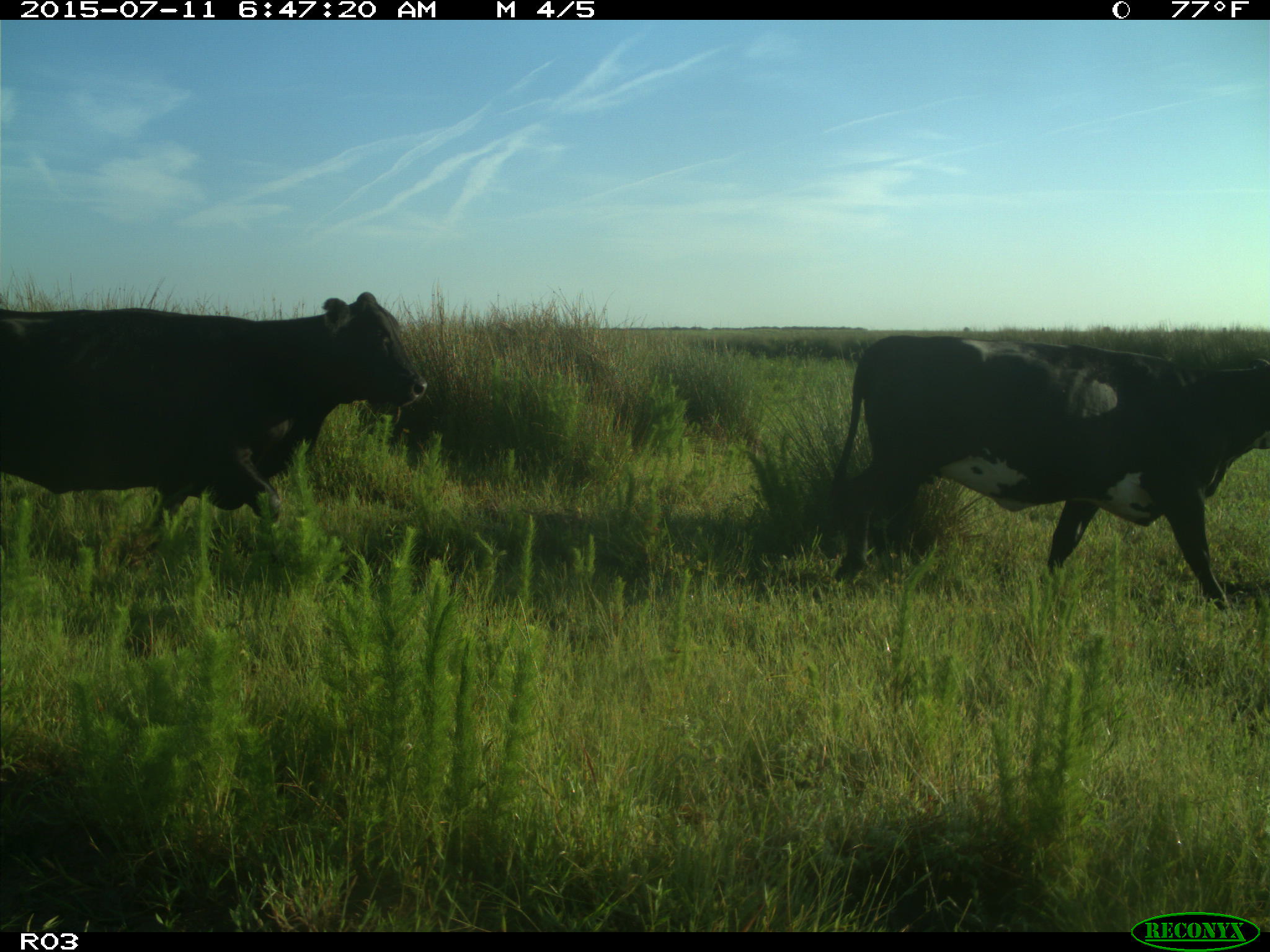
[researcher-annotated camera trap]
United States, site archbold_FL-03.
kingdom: Animalia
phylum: Chordata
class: Mammalia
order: Artiodactyla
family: Bovidae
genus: Bos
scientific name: Bos taurus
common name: domestic cow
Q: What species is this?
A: Bos taurus (domestic cow).